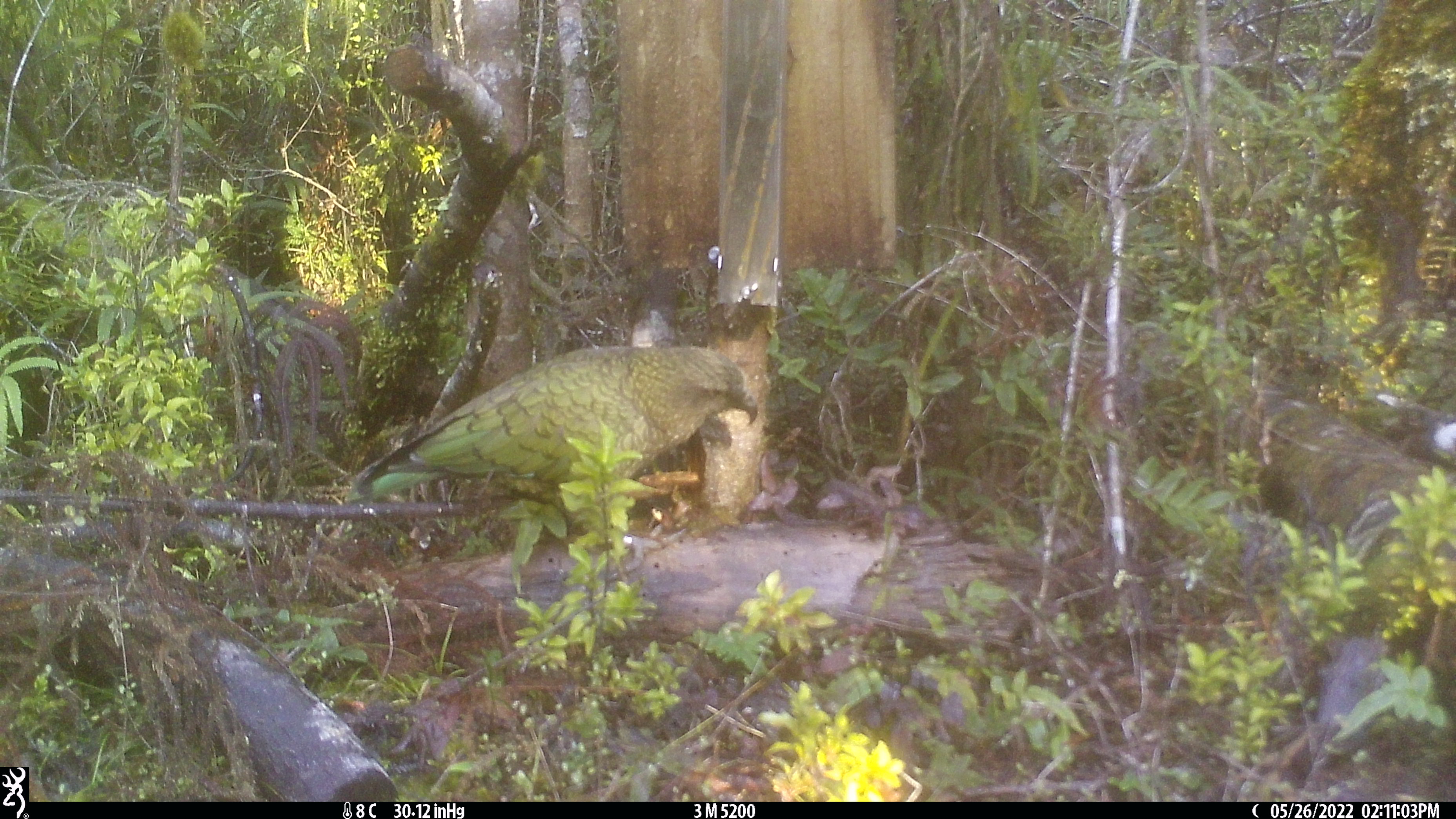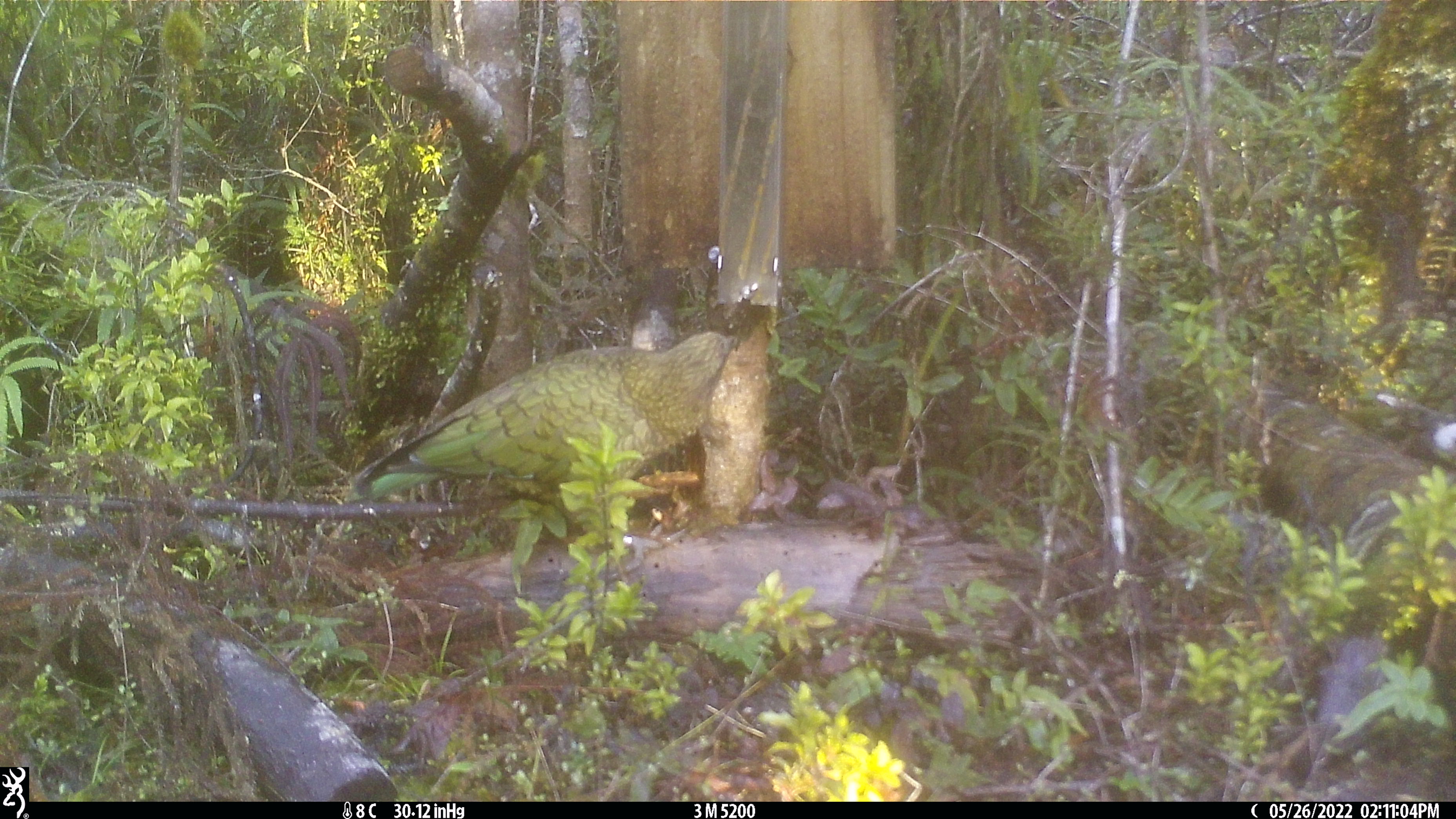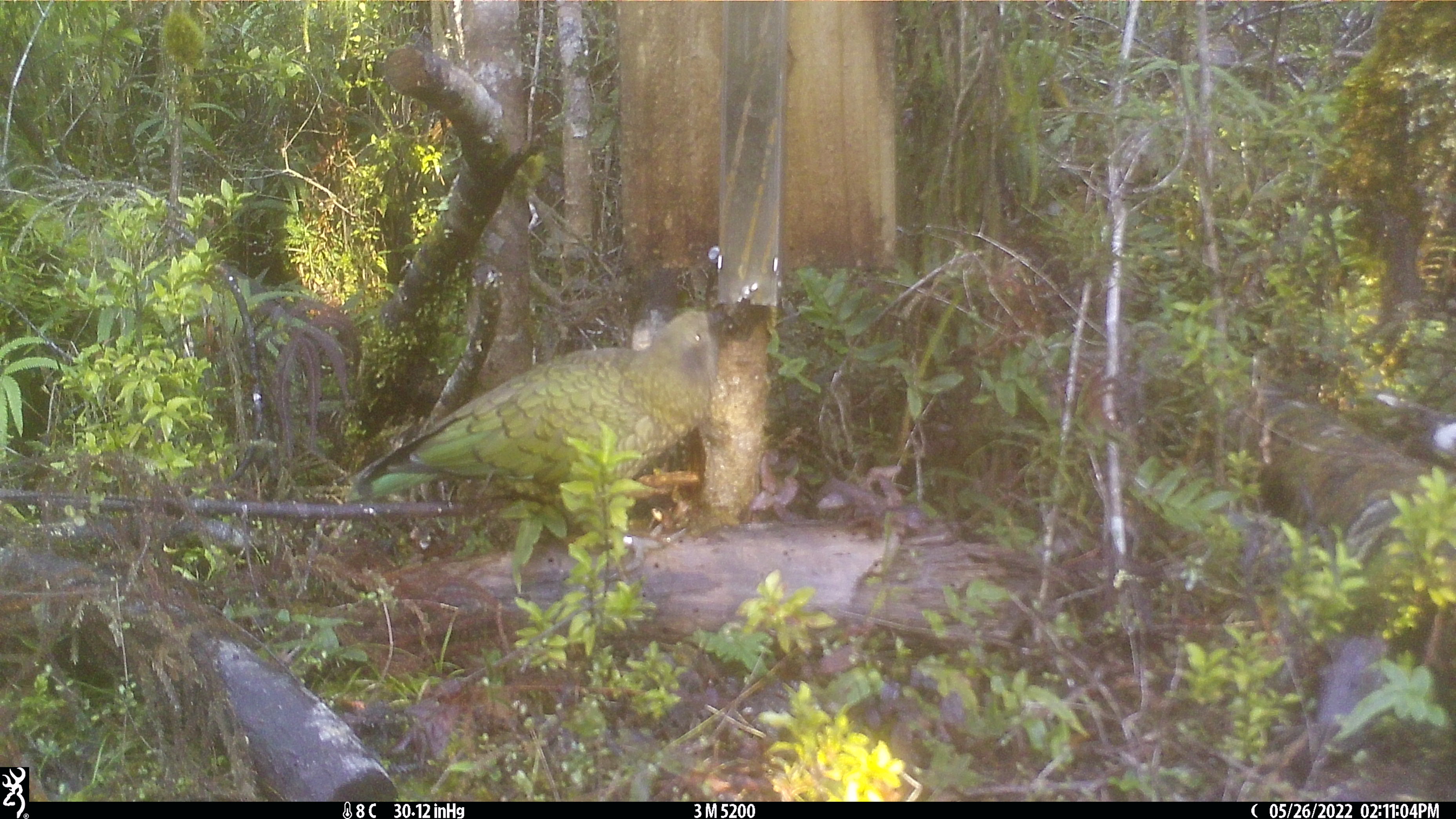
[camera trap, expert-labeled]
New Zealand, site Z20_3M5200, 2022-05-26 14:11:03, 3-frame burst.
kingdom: Animalia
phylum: Chordata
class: Aves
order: Psittaciformes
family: Strigopidae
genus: Nestor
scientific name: Nestor notabilis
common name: kea